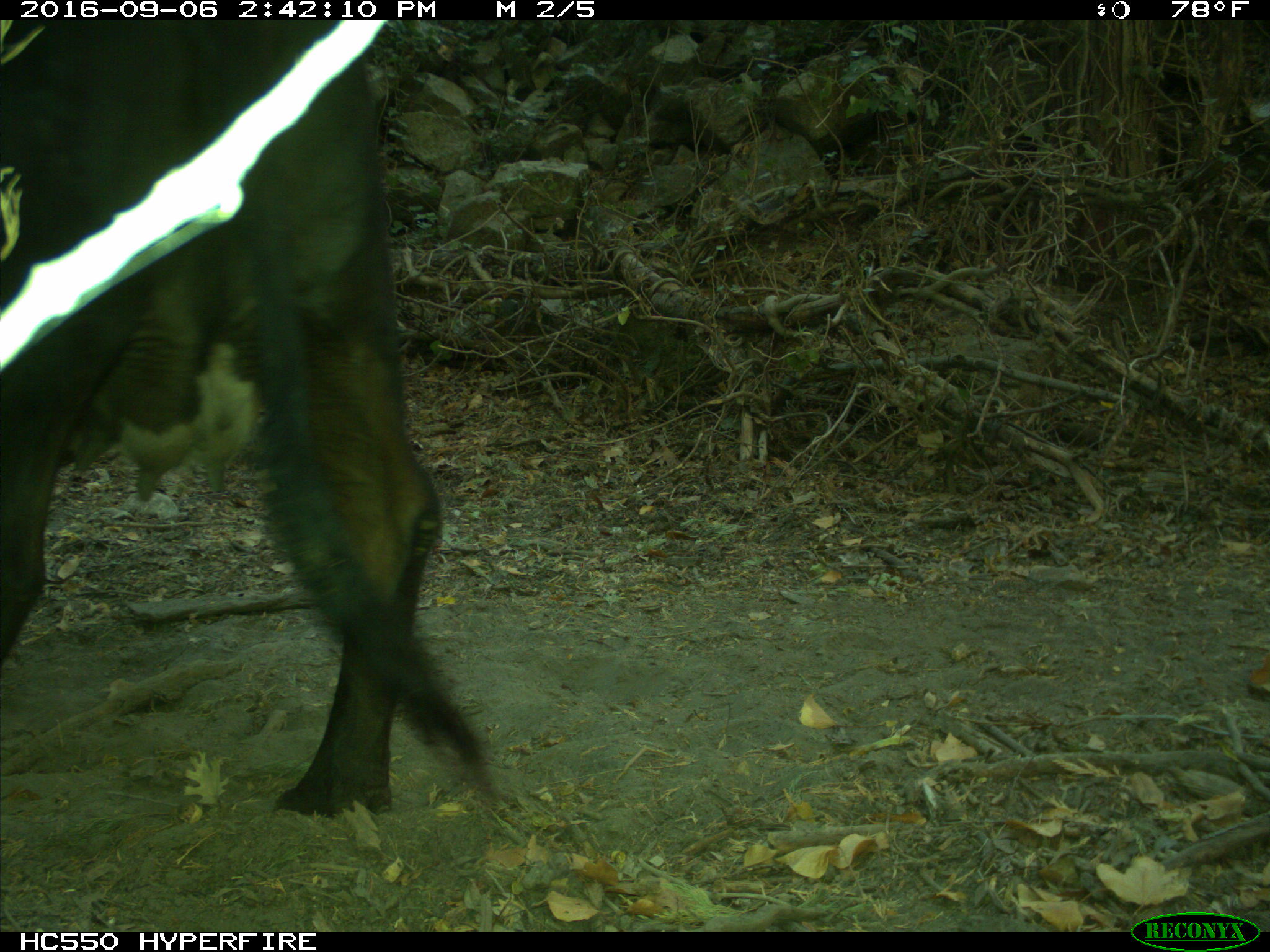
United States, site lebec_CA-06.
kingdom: Animalia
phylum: Chordata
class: Mammalia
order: Artiodactyla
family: Bovidae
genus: Bos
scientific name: Bos taurus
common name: domestic cow